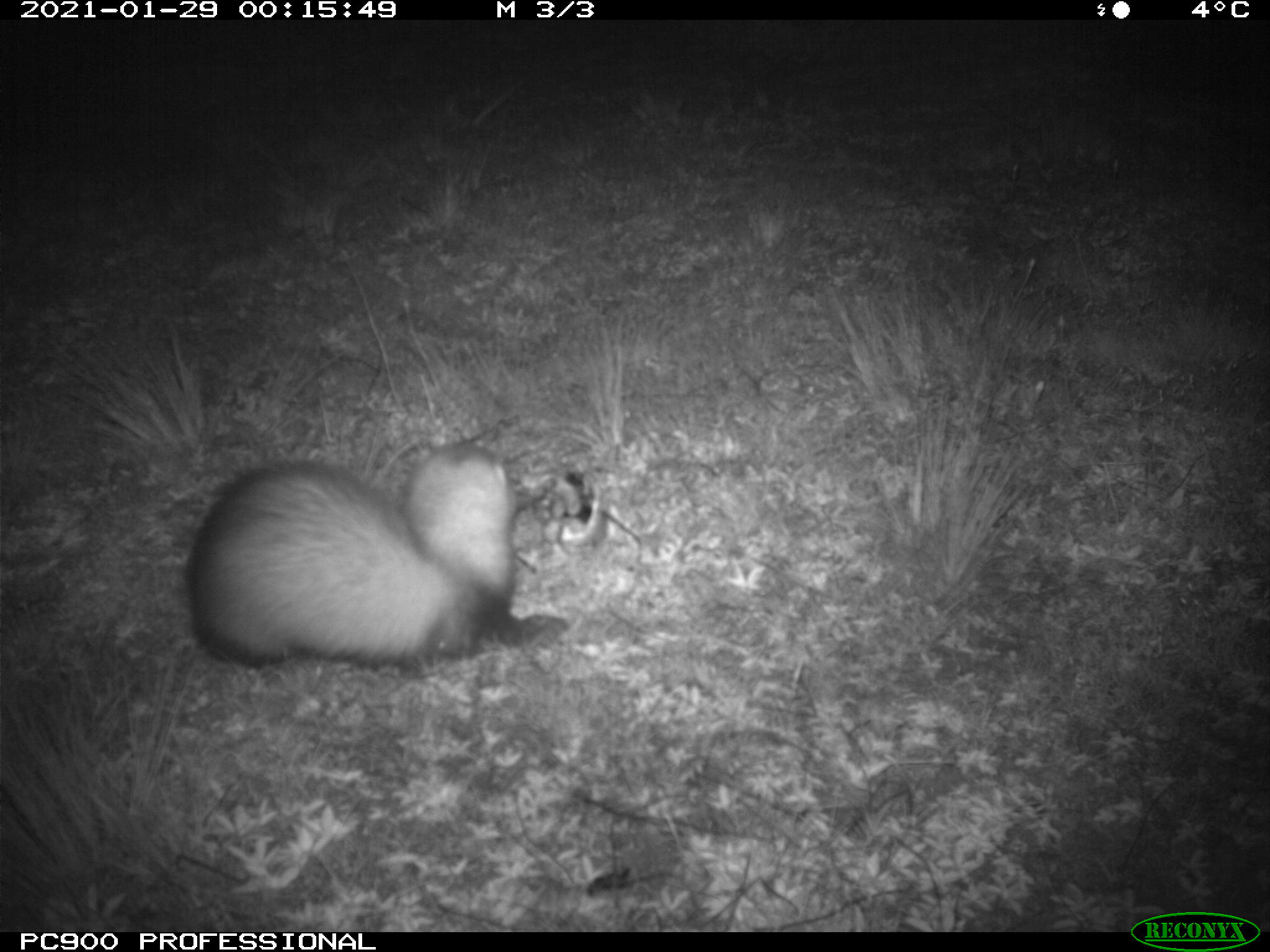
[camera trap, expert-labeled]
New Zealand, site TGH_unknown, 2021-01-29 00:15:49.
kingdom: Animalia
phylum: Chordata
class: Mammalia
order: Carnivora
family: Mustelidae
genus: Mustela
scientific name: Mustela furo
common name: ferret